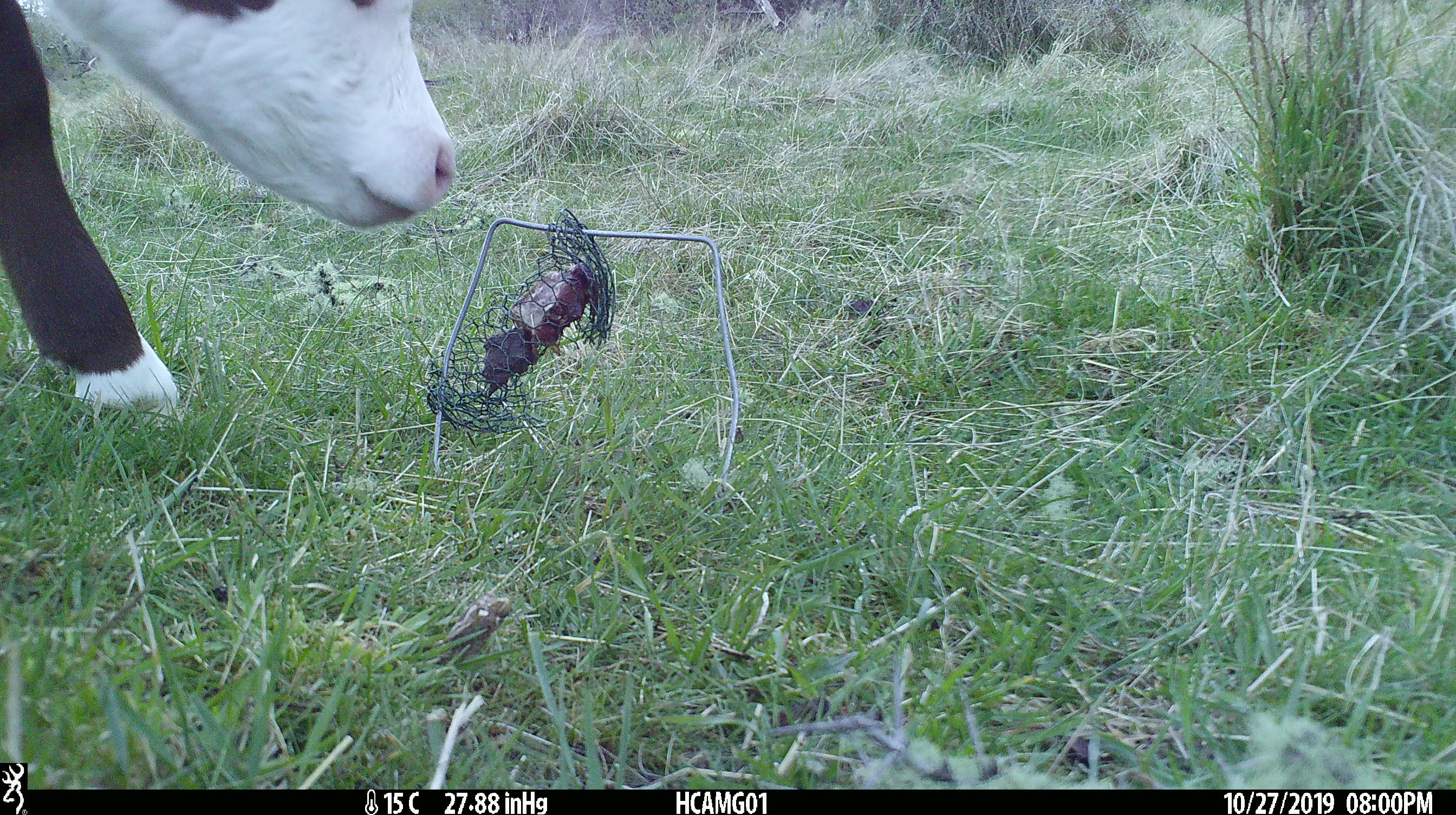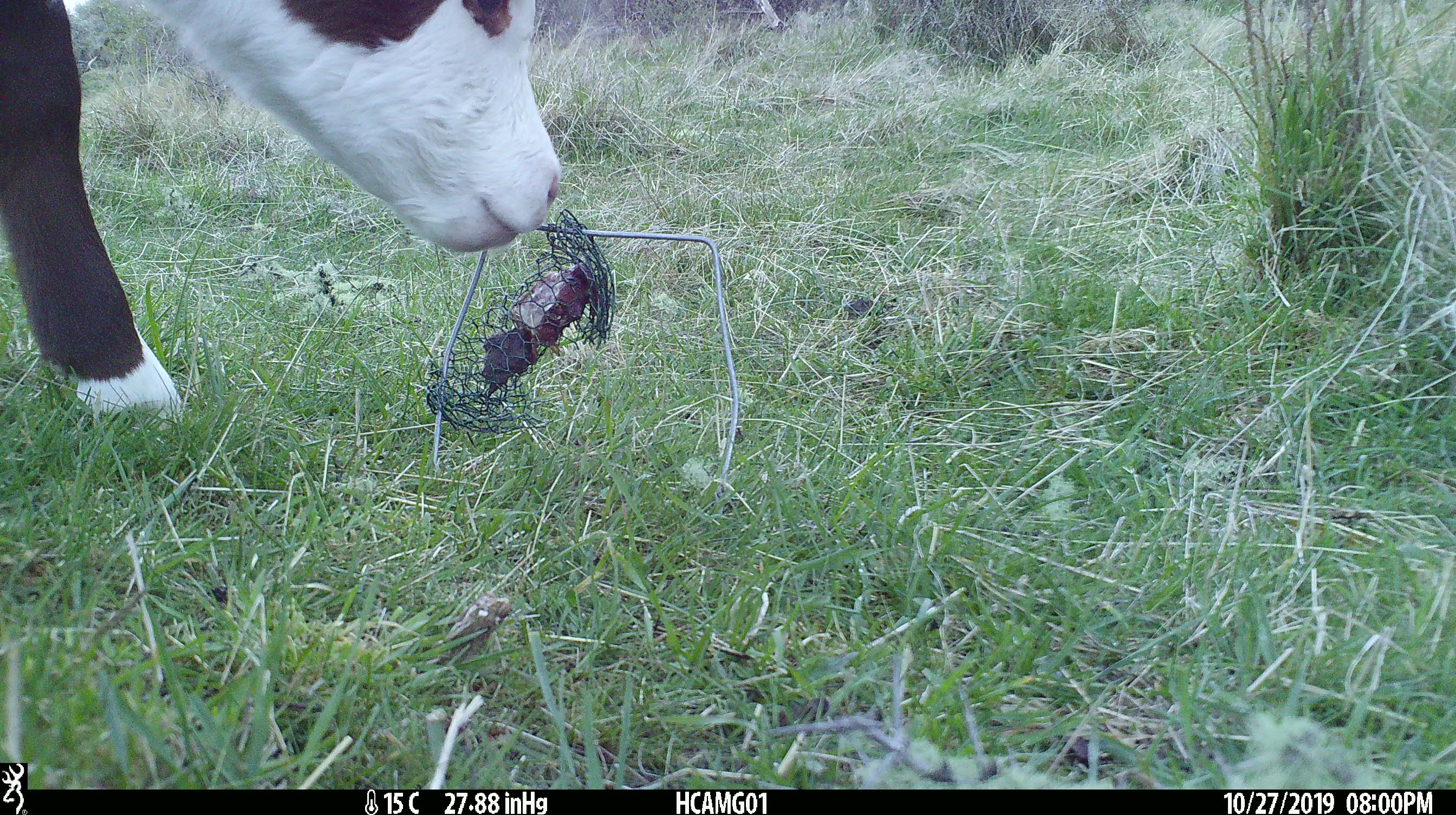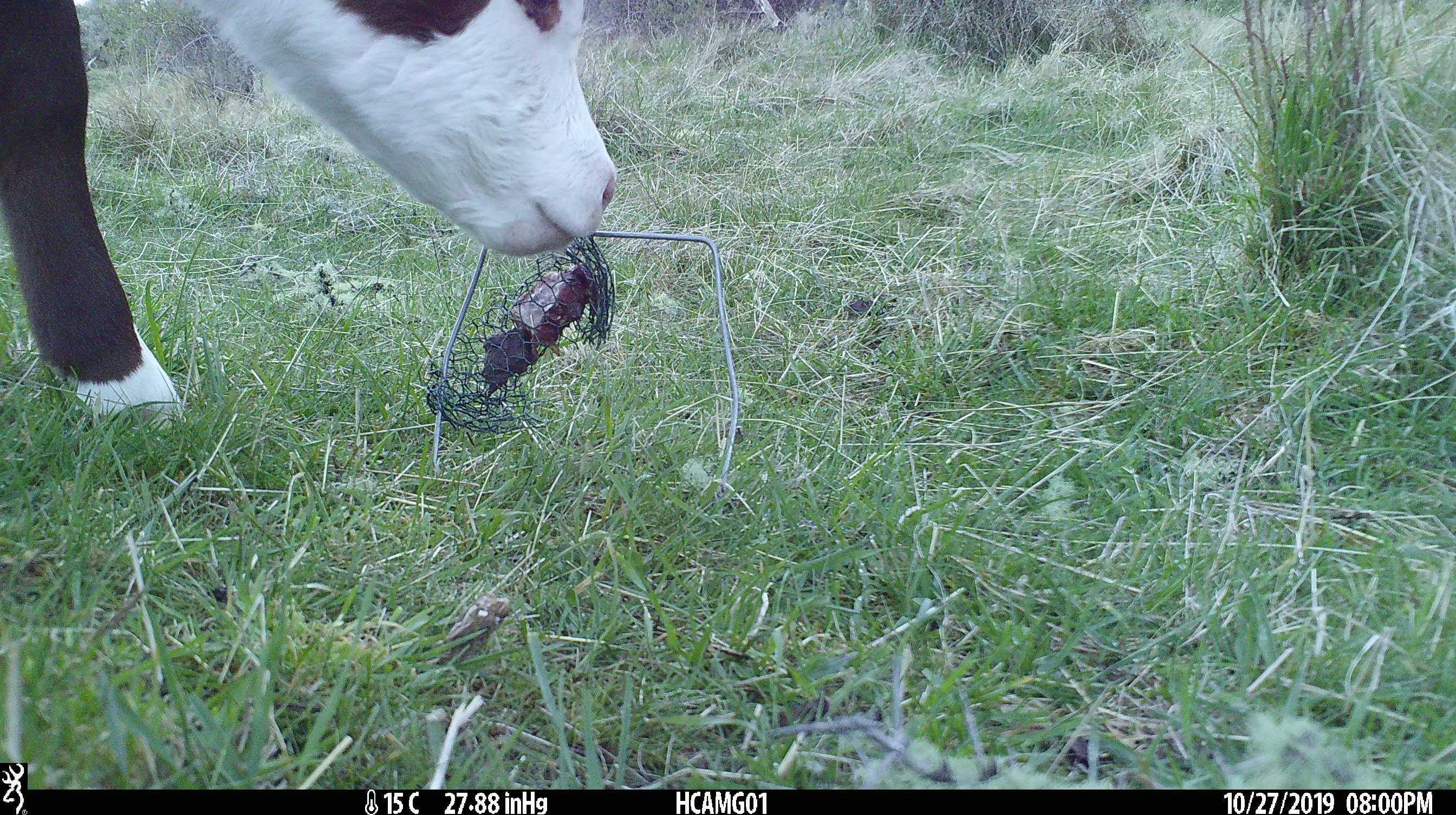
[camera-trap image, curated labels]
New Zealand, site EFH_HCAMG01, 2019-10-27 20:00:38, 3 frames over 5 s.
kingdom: Animalia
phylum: Chordata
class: Mammalia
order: Artiodactyla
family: Bovidae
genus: Bos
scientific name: Bos taurus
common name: domestic cow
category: cow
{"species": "cow (domestic cow) (Bos taurus)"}